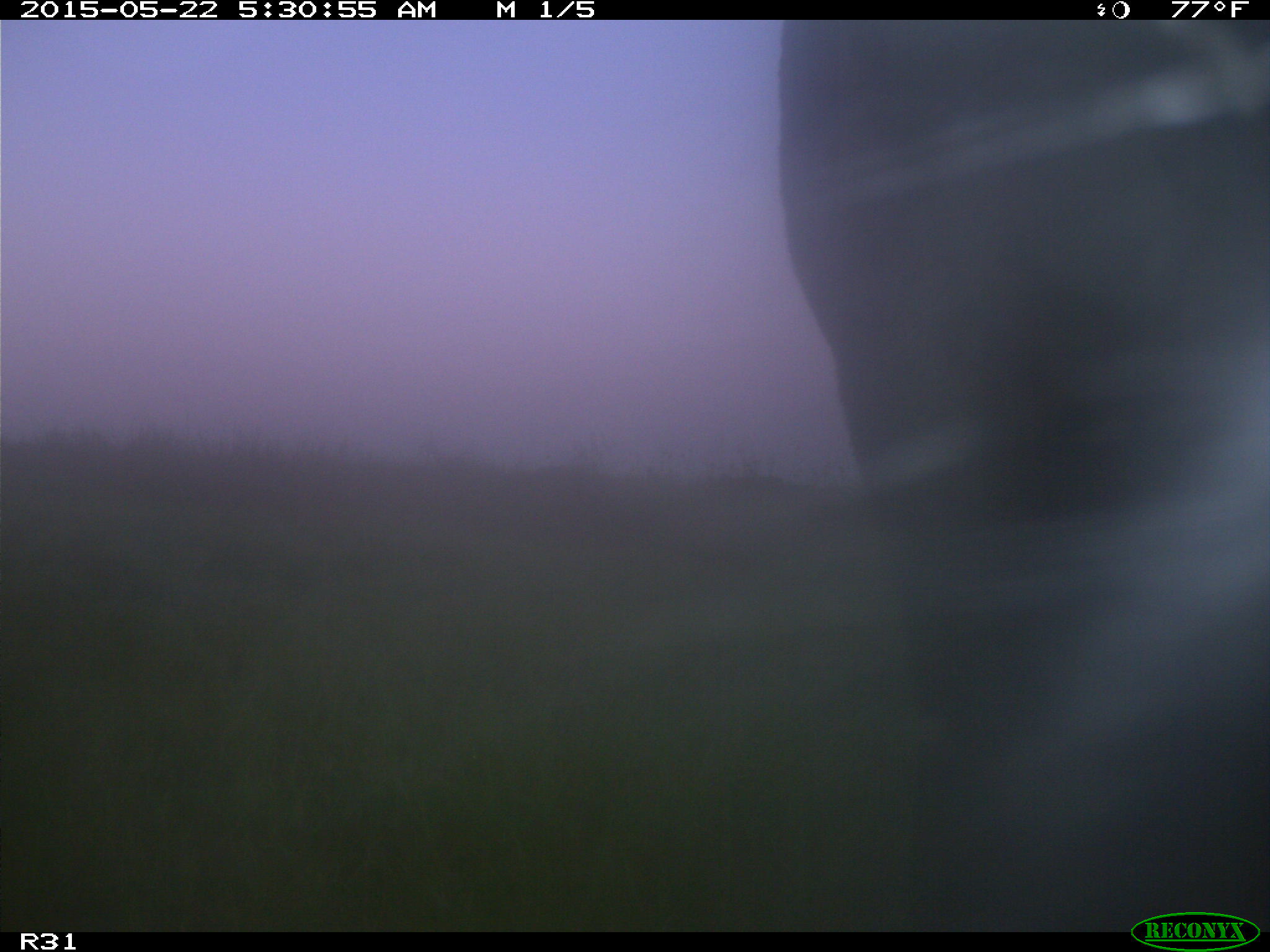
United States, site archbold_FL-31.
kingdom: Animalia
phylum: Chordata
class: Mammalia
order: Artiodactyla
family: Bovidae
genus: Bos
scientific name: Bos taurus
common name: domestic cow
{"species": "Bos taurus (domestic cow)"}